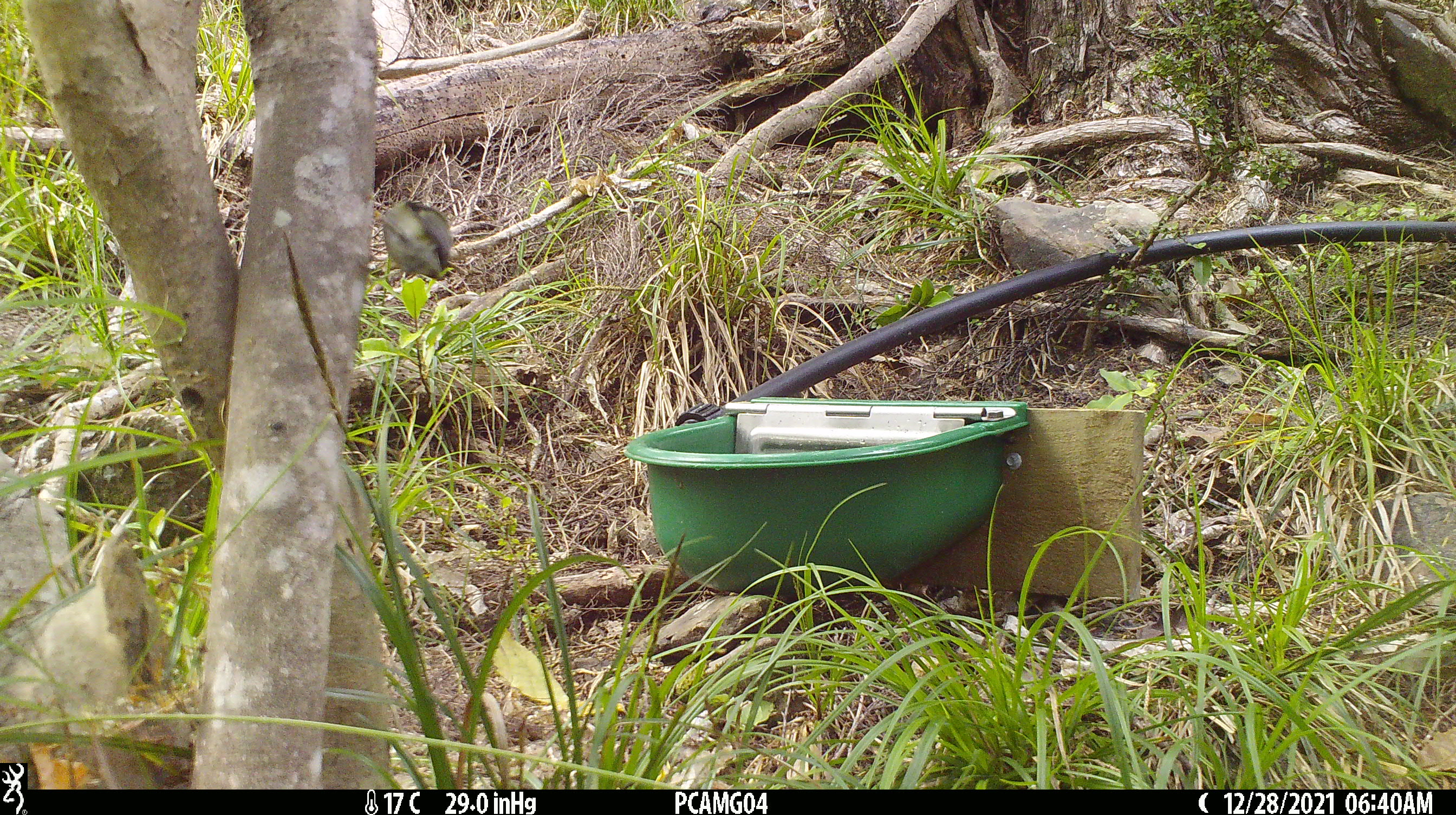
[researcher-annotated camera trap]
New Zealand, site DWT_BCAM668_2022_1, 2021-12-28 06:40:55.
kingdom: Animalia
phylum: Chordata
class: Aves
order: Passeriformes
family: Acanthisittidae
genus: Acanthisitta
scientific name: Acanthisitta chloris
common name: rifleman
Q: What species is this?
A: Rifleman (Acanthisitta chloris).